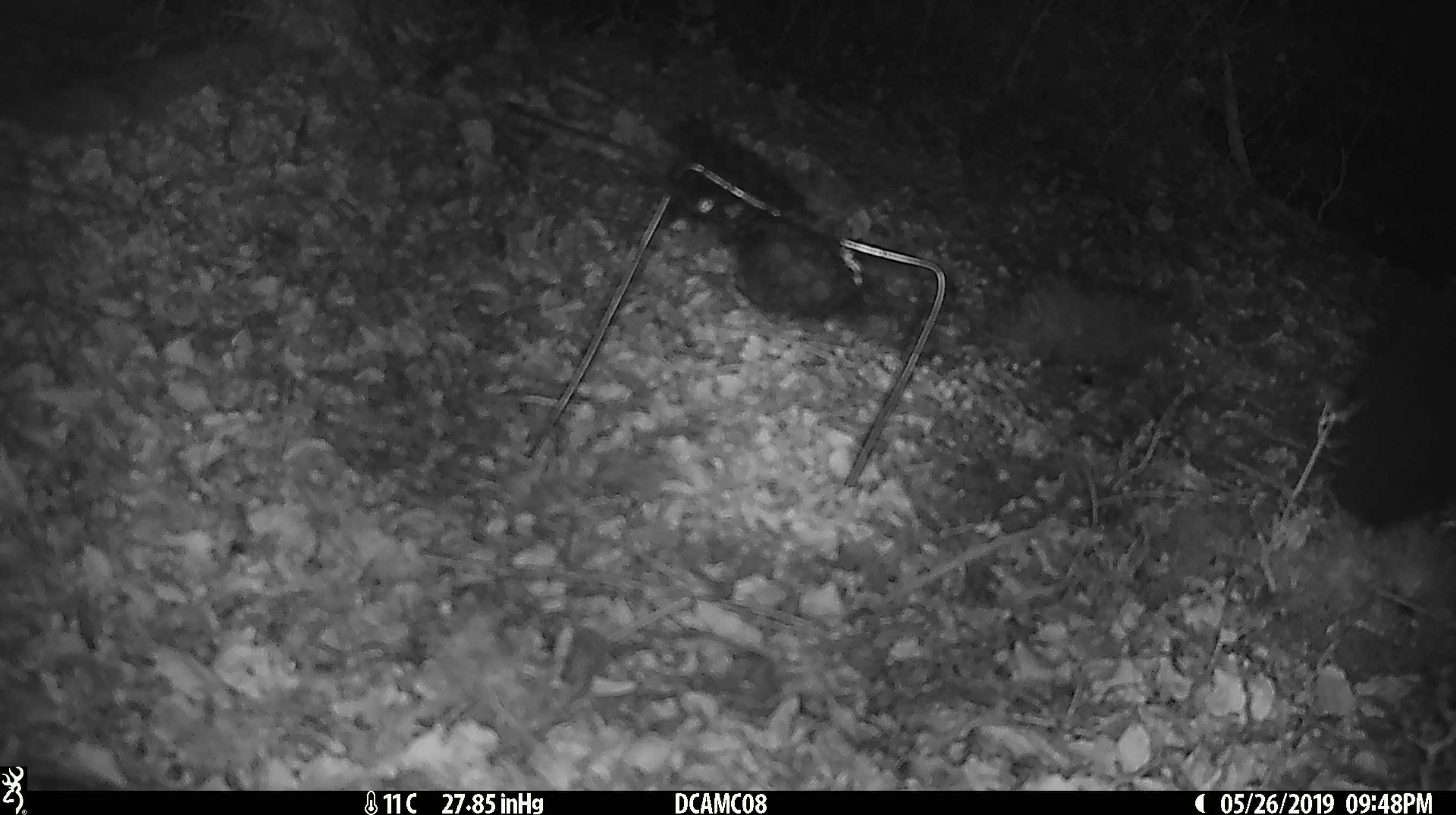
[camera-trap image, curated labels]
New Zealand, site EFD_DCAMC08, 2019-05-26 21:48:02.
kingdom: Animalia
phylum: Chordata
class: Mammalia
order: Diprotodontia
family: Phalangeridae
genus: Trichosurus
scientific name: Trichosurus vulpecula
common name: common brushtail possum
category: possum